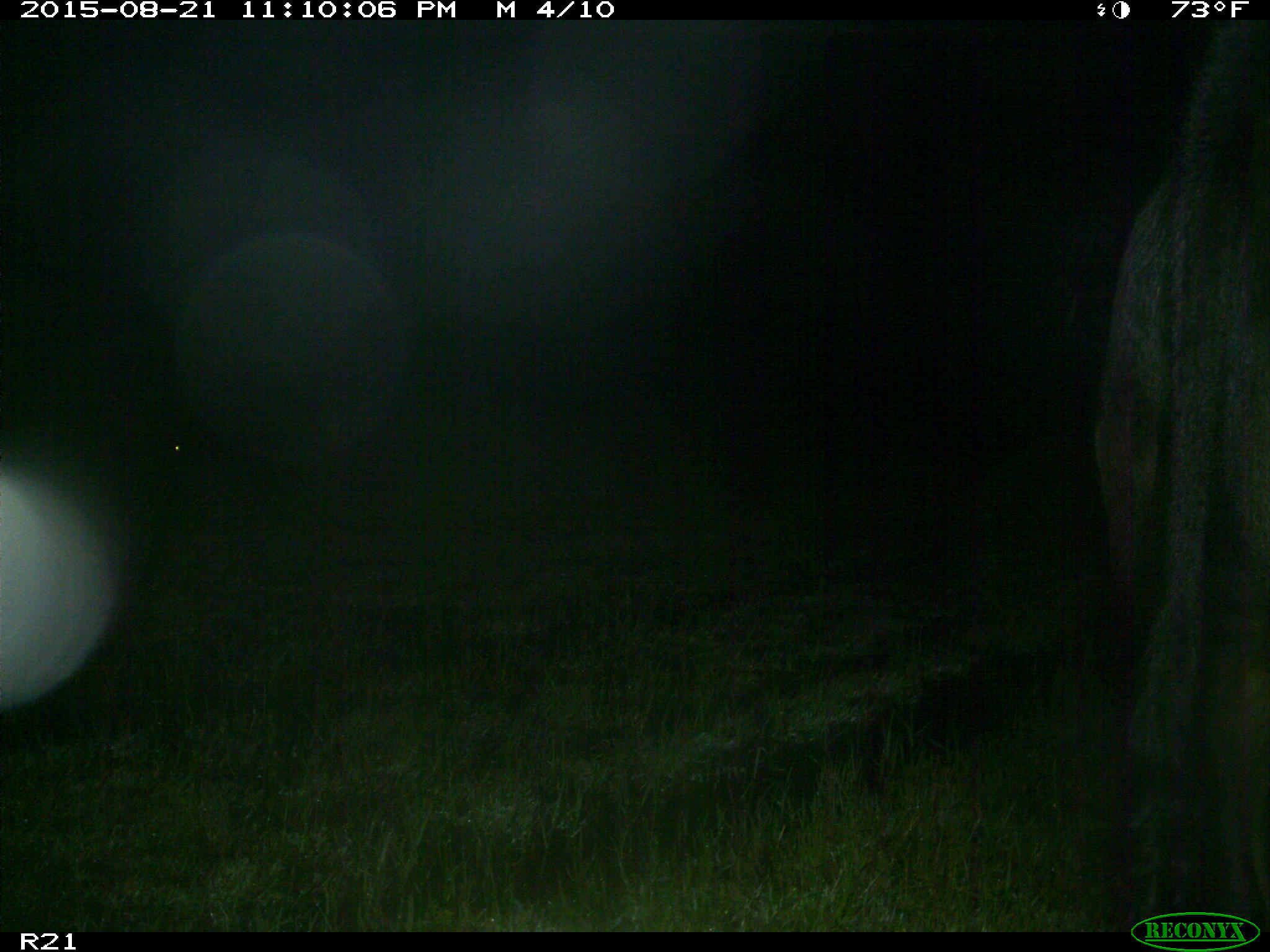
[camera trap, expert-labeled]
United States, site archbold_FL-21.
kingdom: Animalia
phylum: Chordata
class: Mammalia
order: Artiodactyla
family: Bovidae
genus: Bos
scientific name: Bos taurus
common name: domestic cow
Bos taurus (domestic cow).